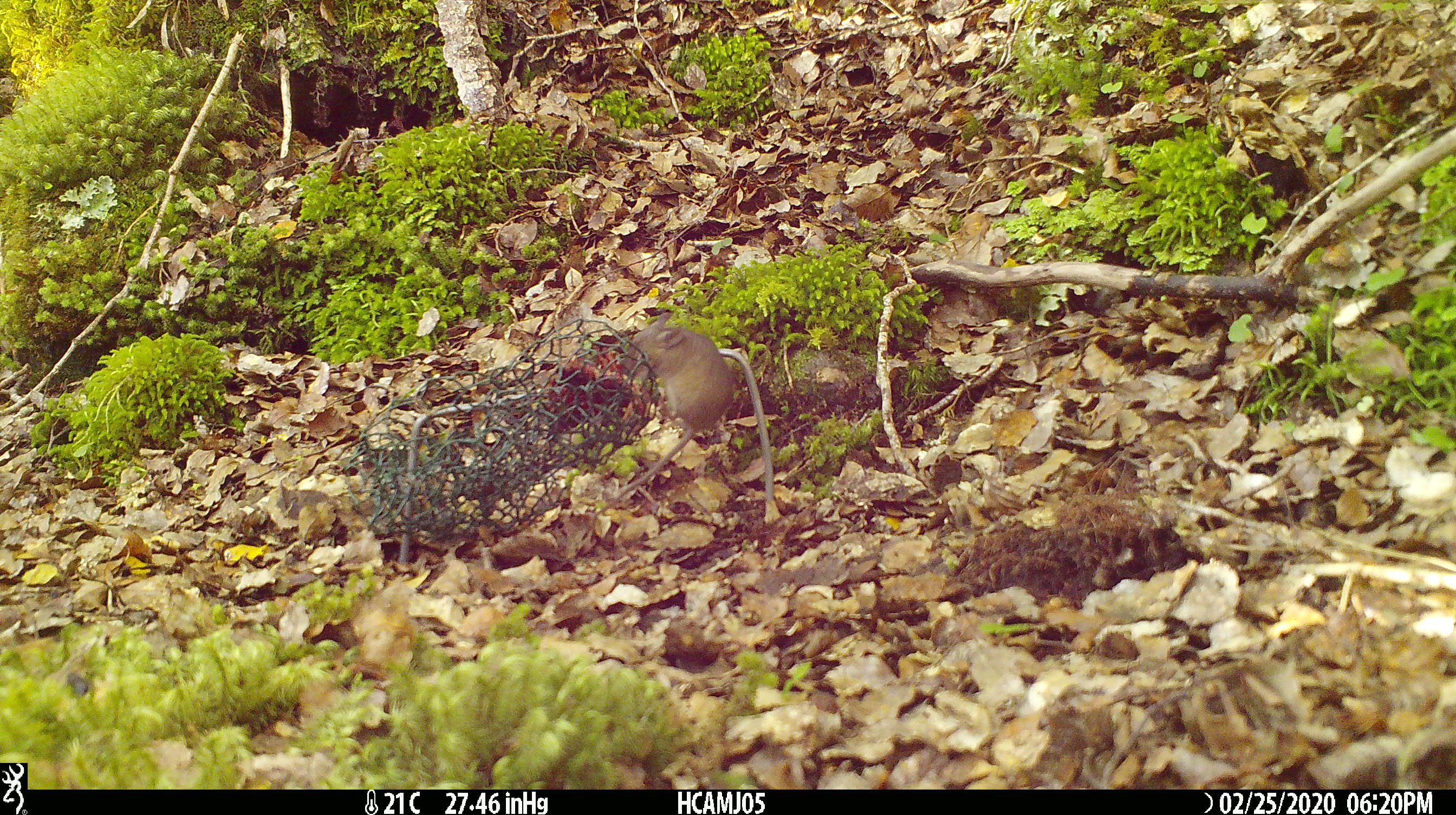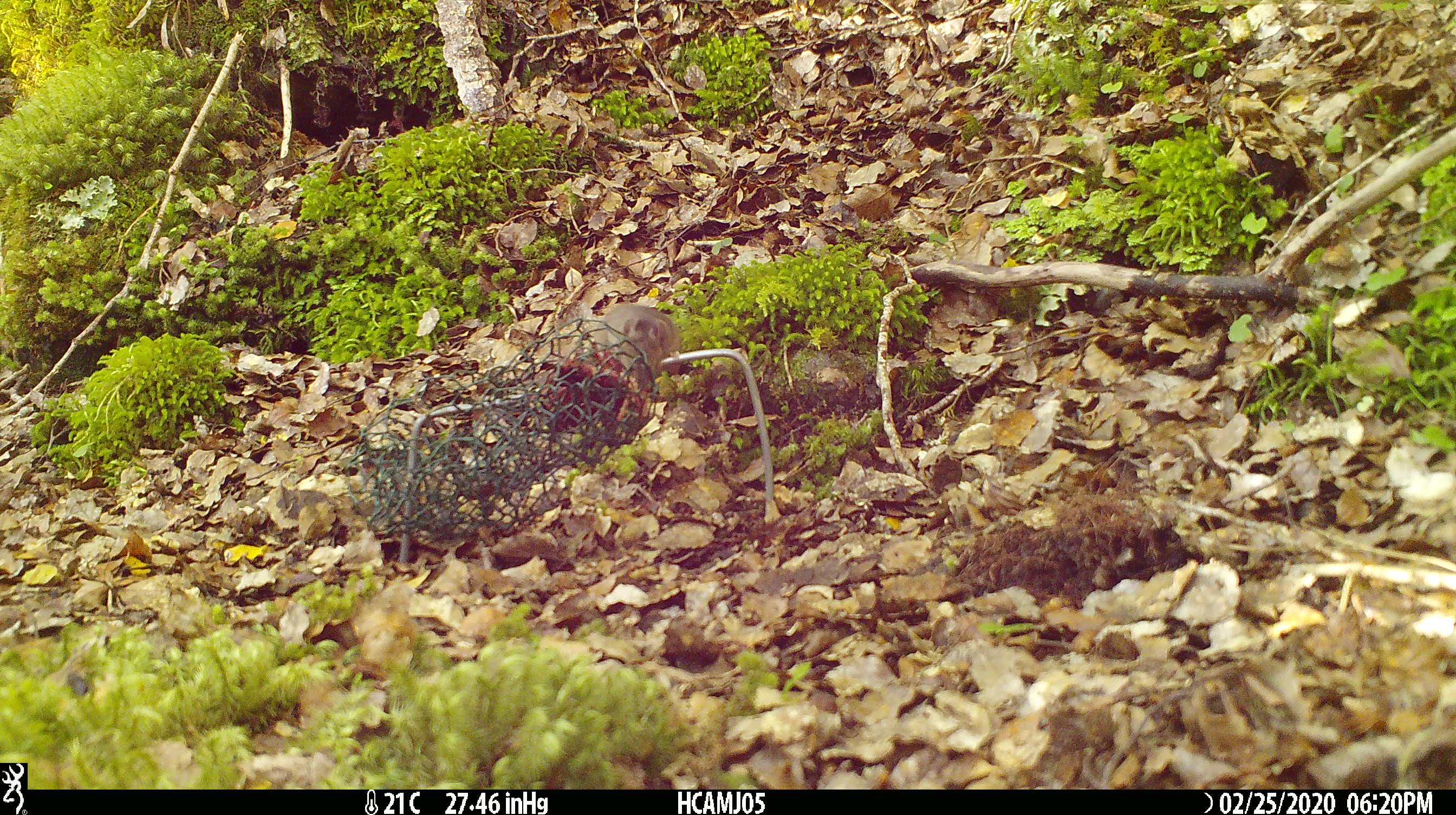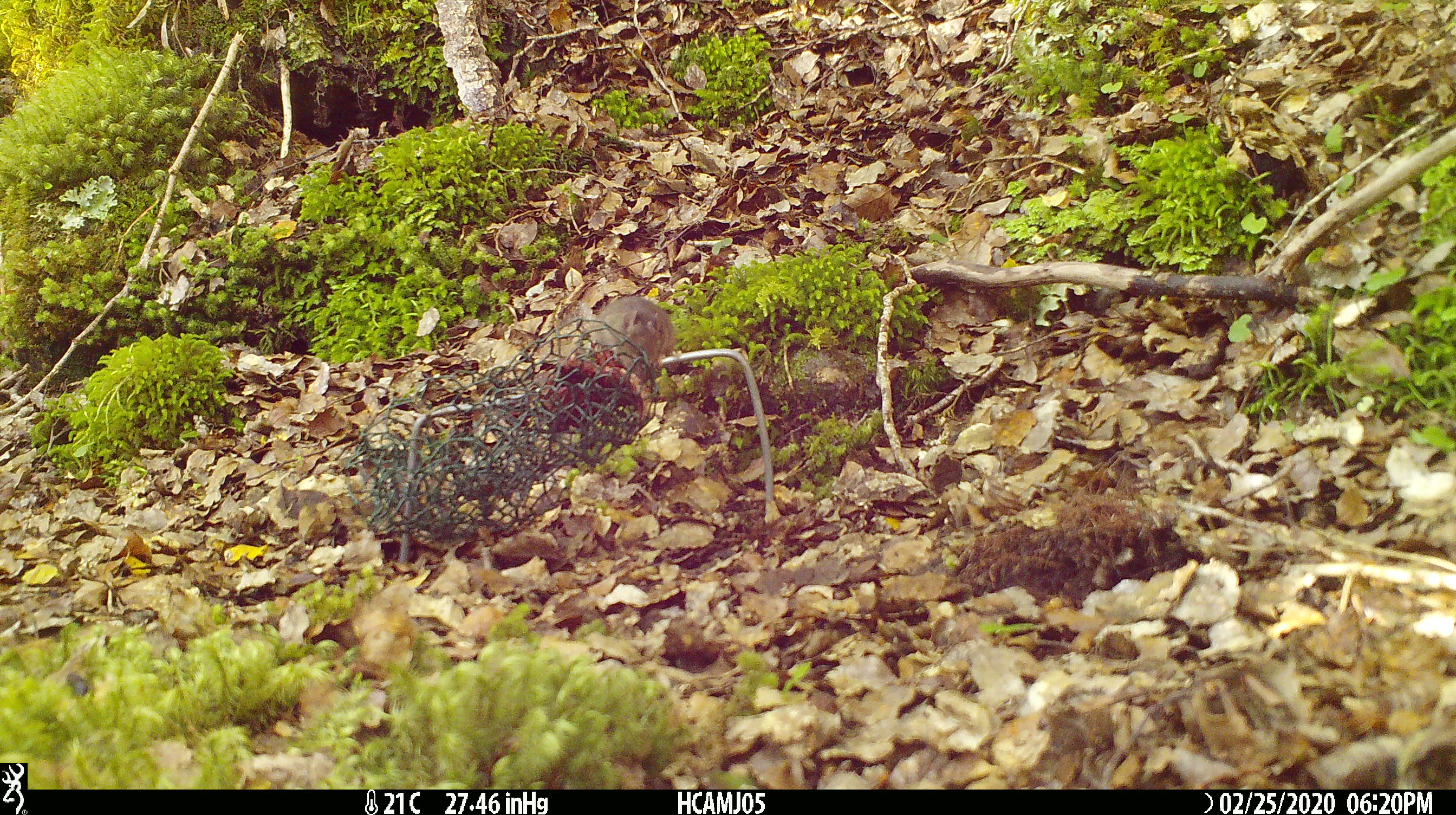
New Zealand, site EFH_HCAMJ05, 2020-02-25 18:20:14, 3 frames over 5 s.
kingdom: Animalia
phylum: Chordata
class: Mammalia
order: Rodentia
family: Muridae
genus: Mus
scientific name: Mus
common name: mouse